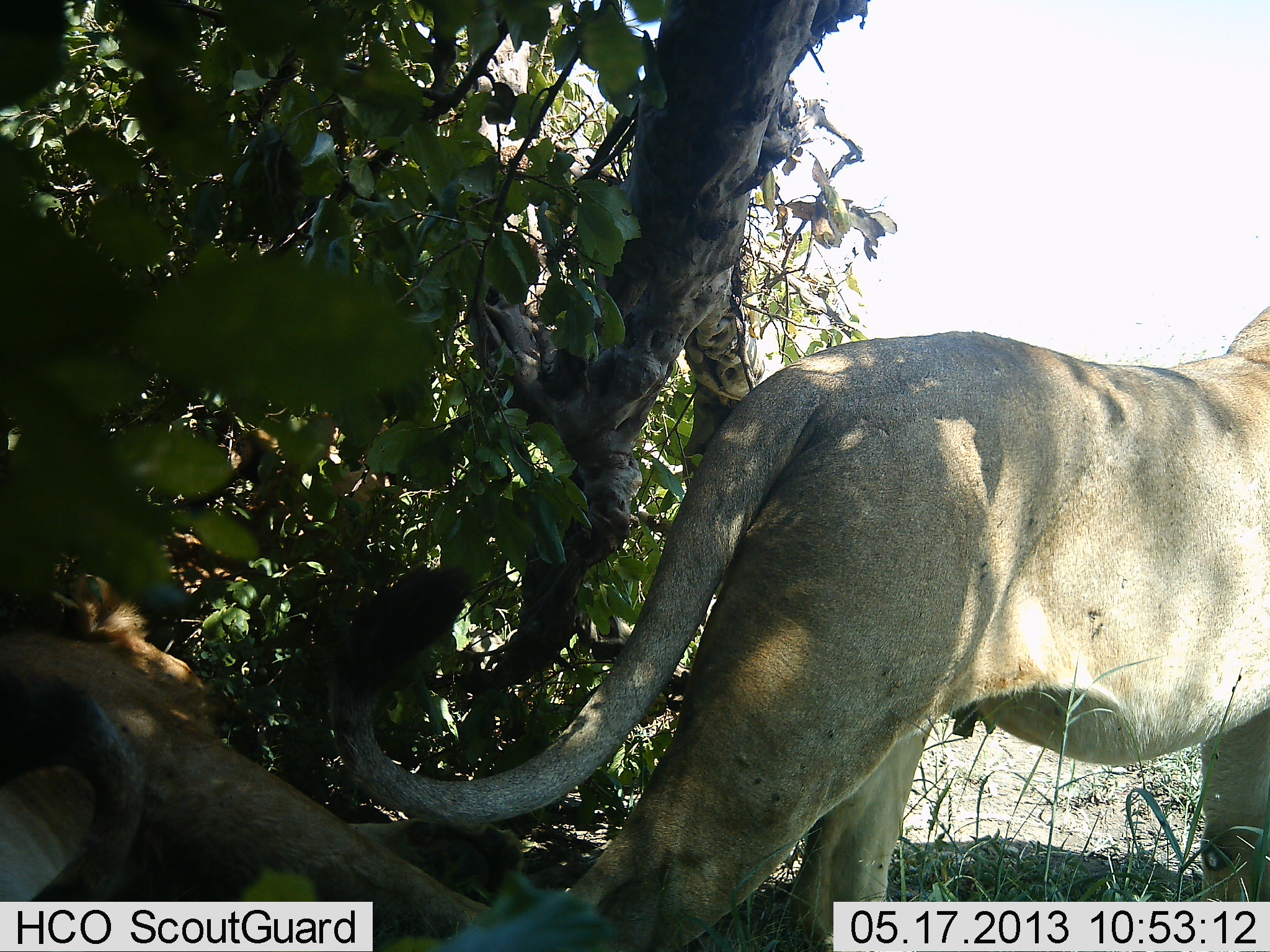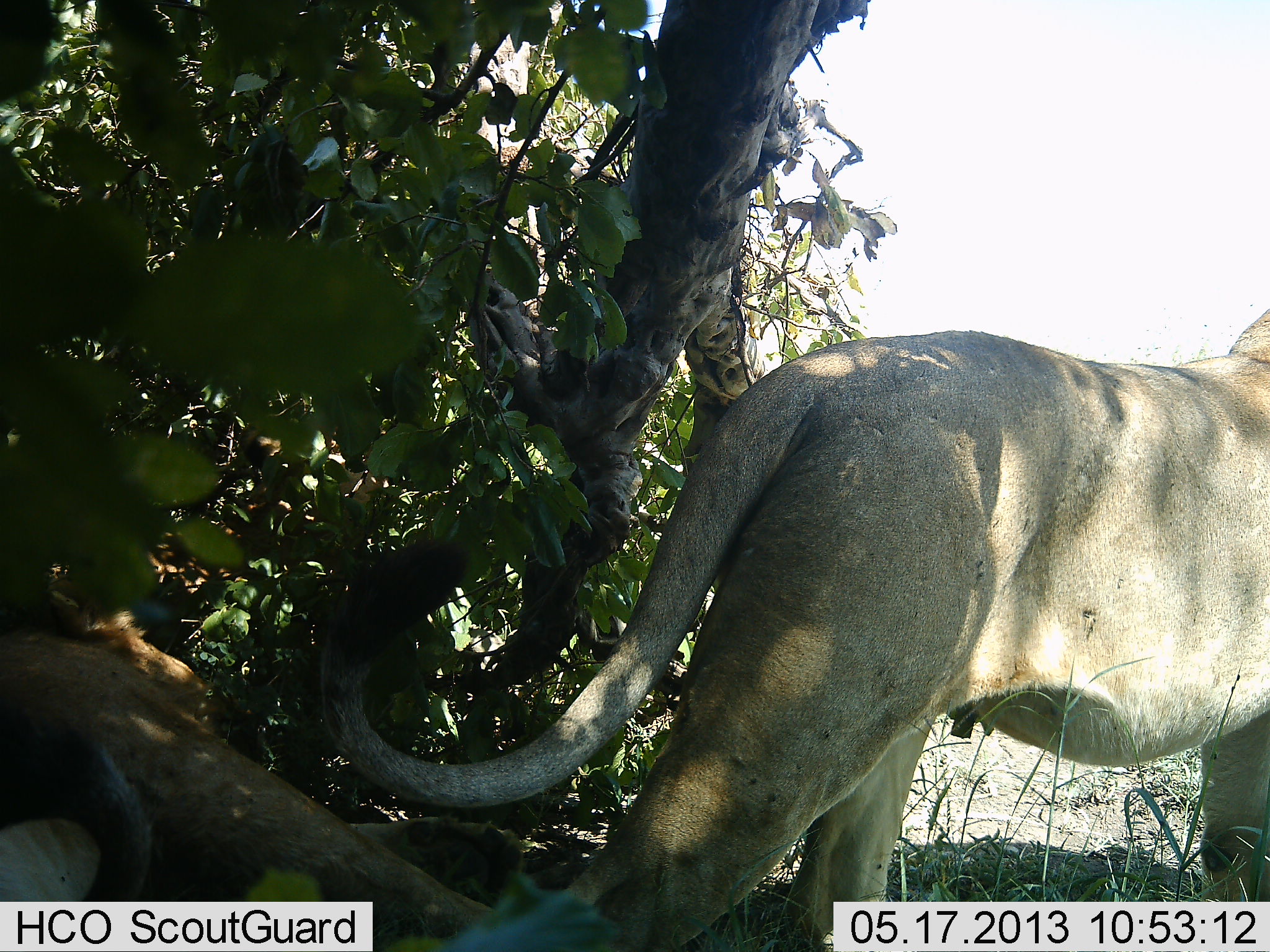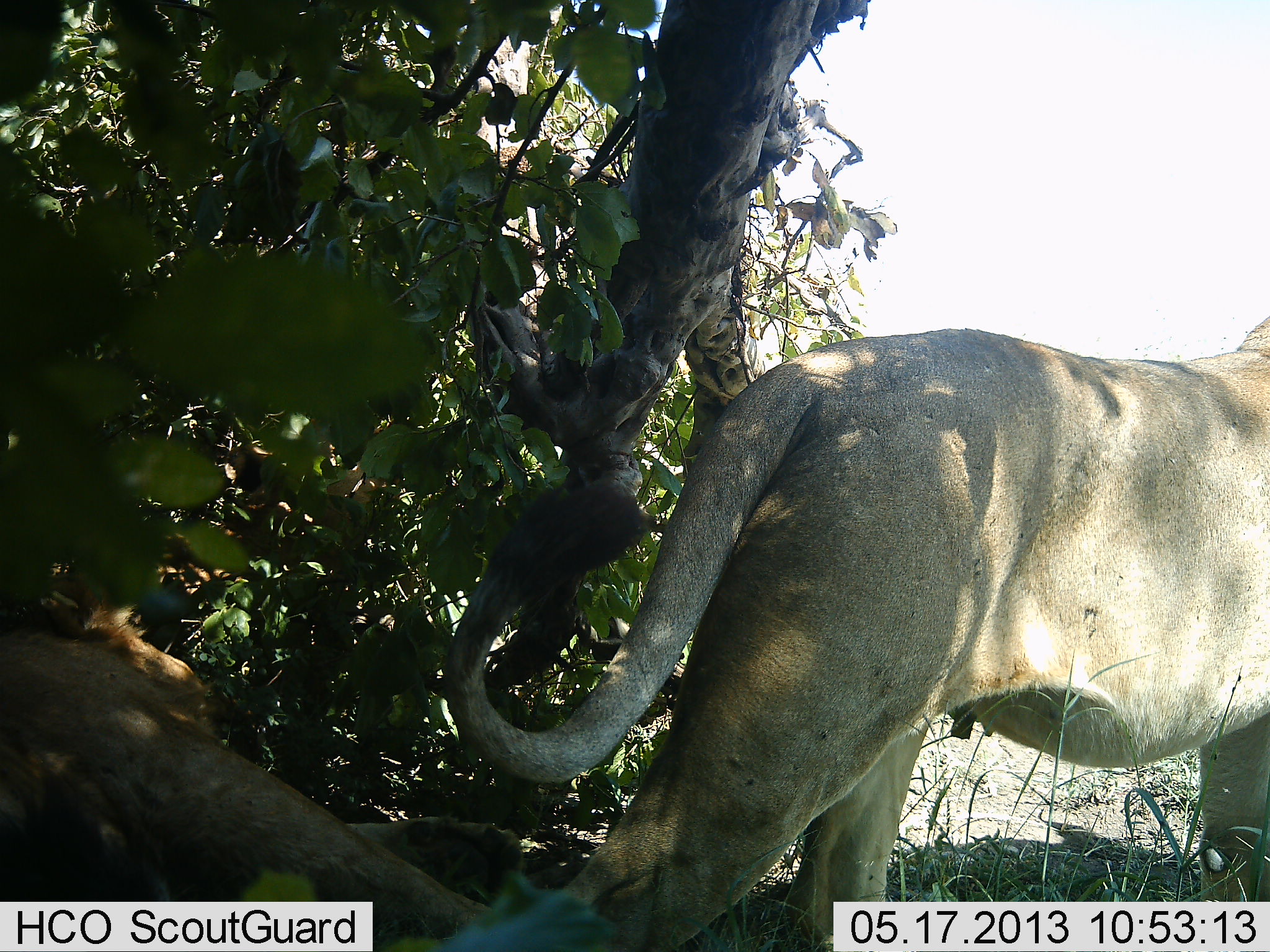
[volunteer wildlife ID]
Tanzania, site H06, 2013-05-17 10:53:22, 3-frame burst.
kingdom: Animalia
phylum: Chordata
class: Mammalia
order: Carnivora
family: Felidae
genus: Panthera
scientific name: Panthera leo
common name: lion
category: lionfemale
Lionfemale (lion) (Panthera leo), count 2. Behavior (volunteer vote fractions): standing 91%, resting 64%, moving 0%, interacting 0%. Young present (vote fraction): 9%. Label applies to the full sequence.